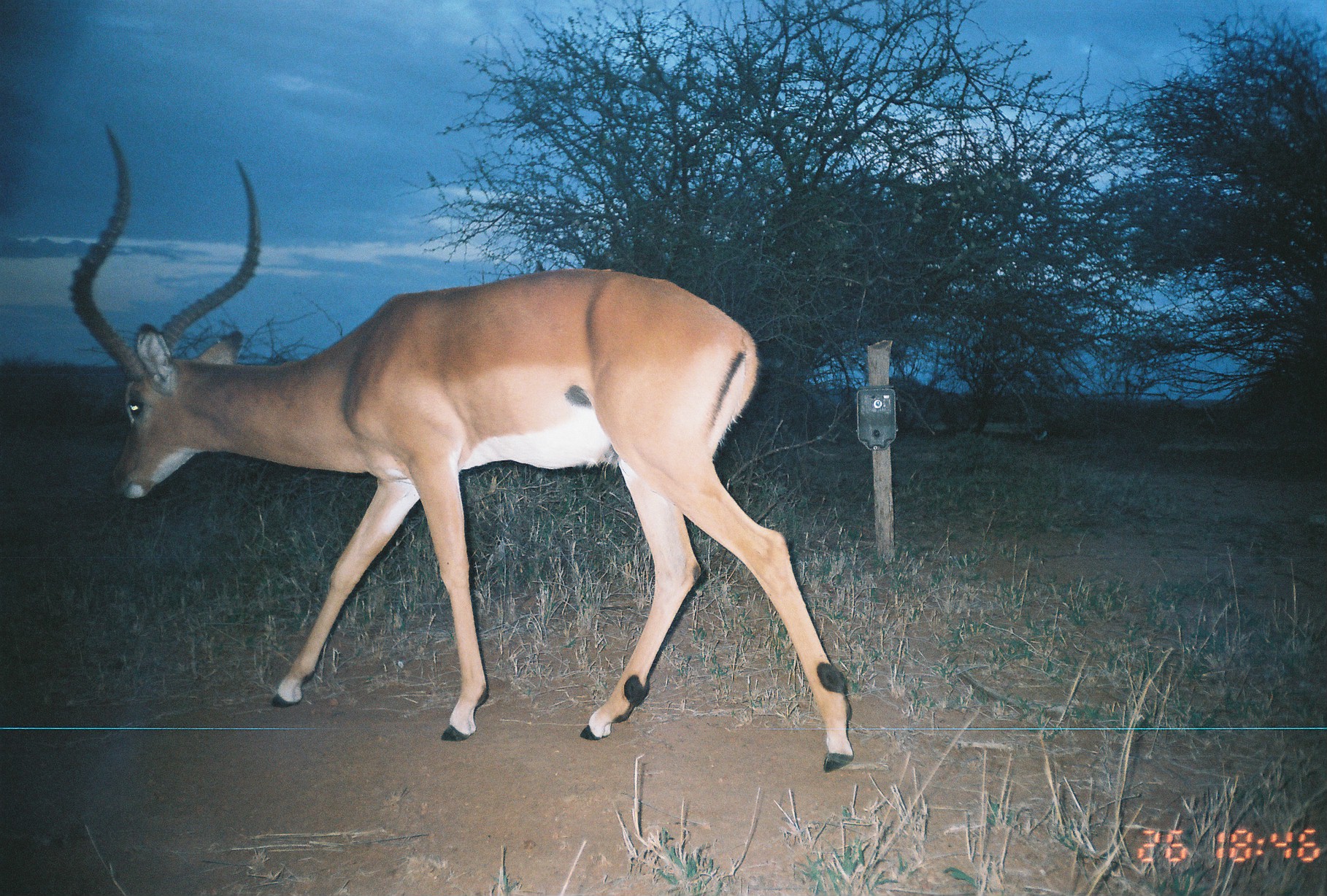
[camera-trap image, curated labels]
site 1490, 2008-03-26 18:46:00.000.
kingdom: Animalia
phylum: Chordata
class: Mammalia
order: Artiodactyla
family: Bovidae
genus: Aepyceros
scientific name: Aepyceros melampus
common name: impala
Aepyceros melampus (impala), count 1.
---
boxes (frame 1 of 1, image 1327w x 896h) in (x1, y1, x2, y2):
aepyceros melampus: (66, 120, 855, 772)